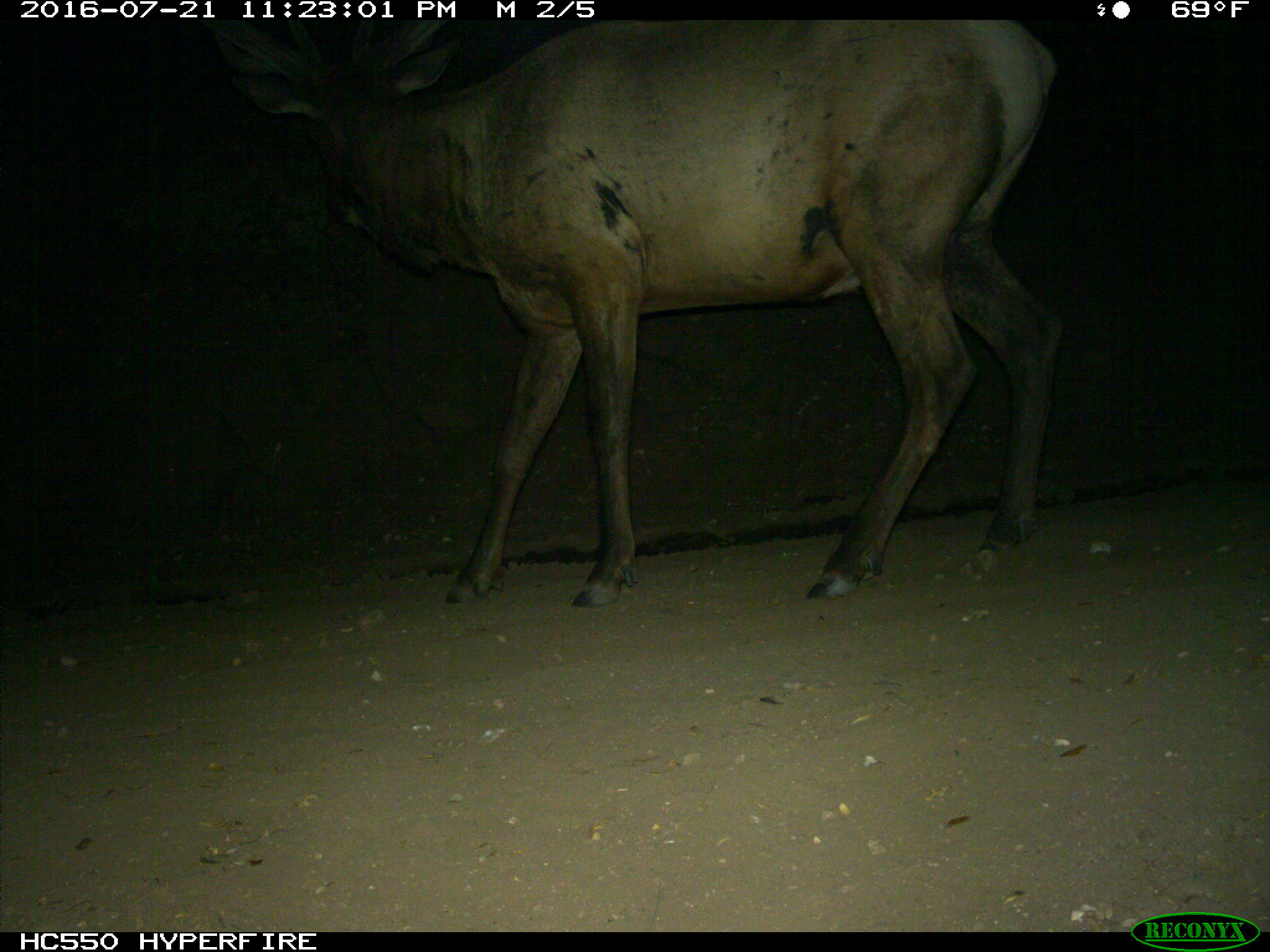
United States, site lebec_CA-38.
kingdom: Animalia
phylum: Chordata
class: Mammalia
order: Artiodactyla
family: Cervidae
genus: Cervus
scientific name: Cervus canadensis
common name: elk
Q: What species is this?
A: Cervus canadensis (elk).